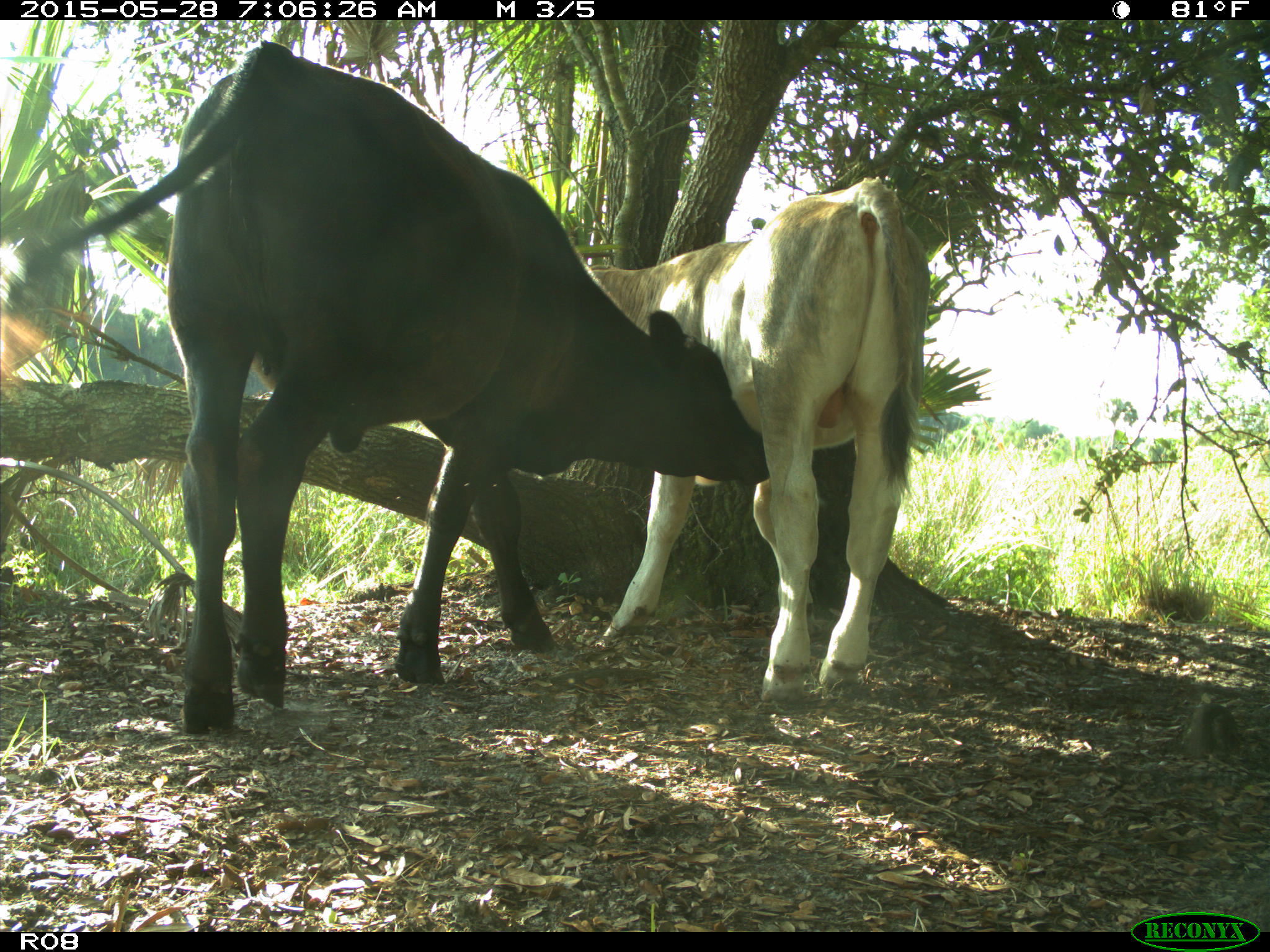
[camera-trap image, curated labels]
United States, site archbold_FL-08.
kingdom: Animalia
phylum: Chordata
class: Mammalia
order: Artiodactyla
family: Bovidae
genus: Bos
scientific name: Bos taurus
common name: domestic cow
Bos taurus (domestic cow).